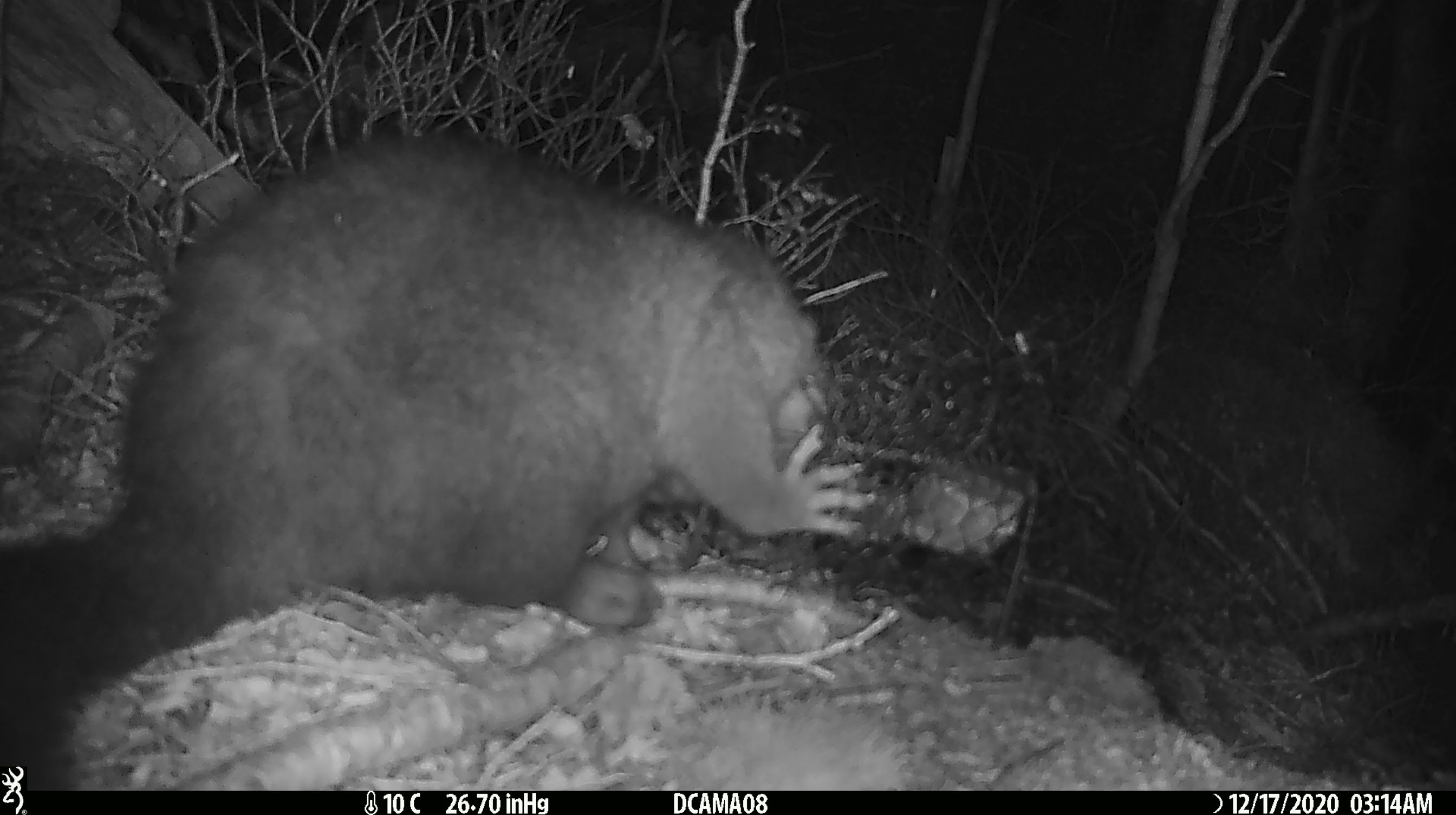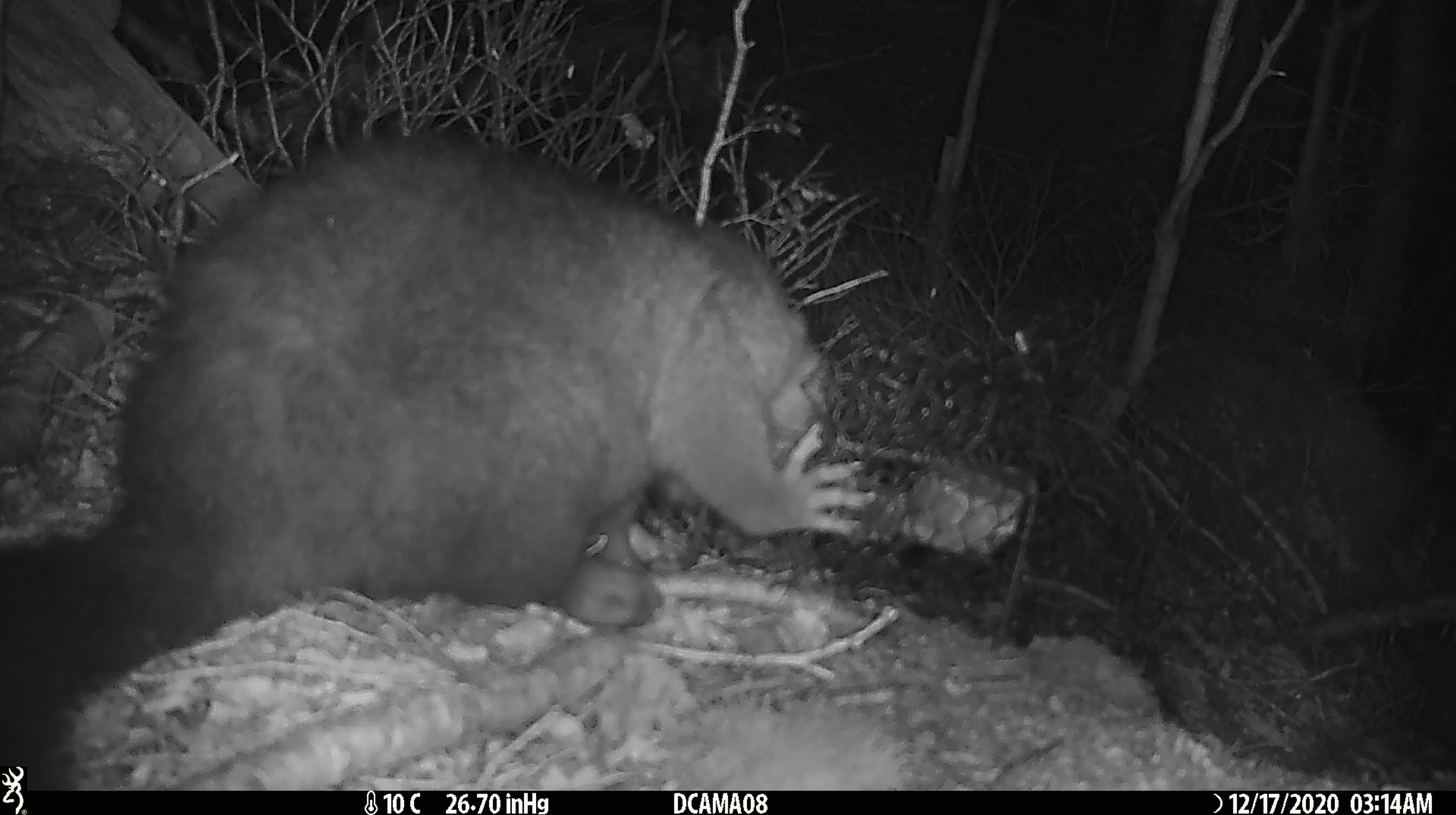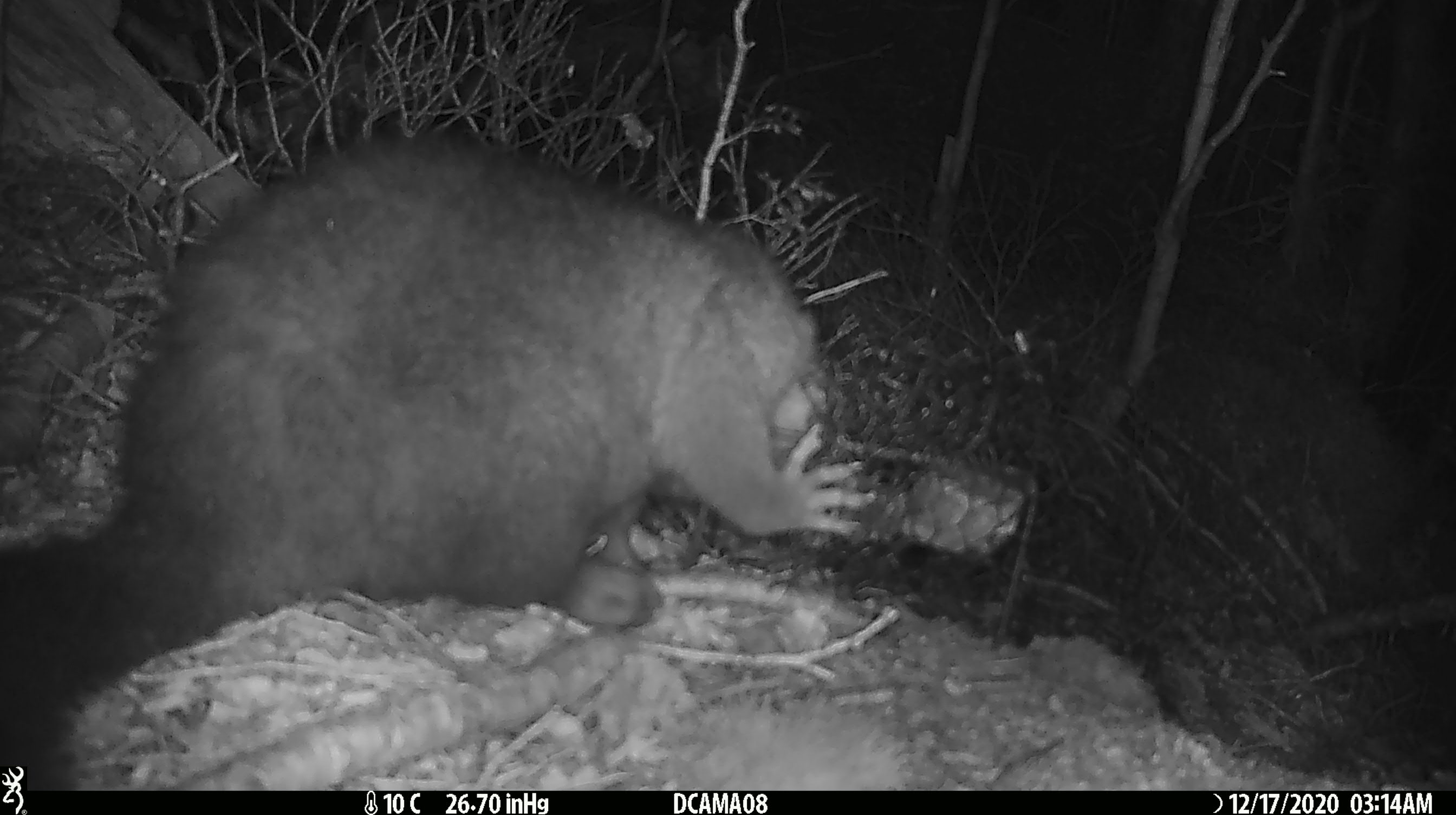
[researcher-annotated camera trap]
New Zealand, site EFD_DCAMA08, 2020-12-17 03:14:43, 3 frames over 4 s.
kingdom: Animalia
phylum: Chordata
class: Mammalia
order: Diprotodontia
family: Phalangeridae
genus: Trichosurus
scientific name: Trichosurus vulpecula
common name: common brushtail possum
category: possum